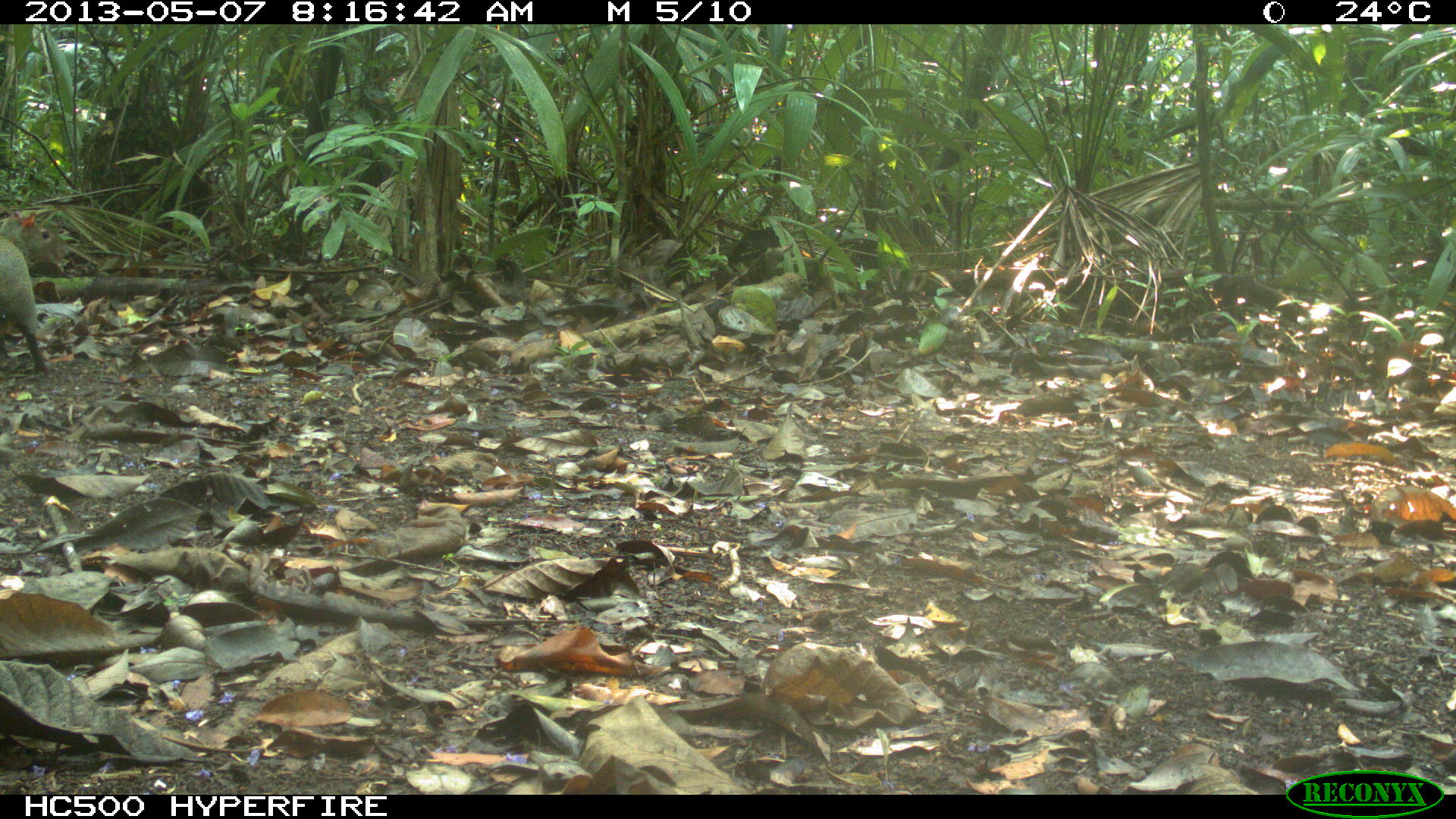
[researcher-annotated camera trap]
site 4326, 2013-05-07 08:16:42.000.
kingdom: Animalia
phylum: Chordata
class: Mammalia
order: Rodentia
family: Dasyproctidae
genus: Dasyprocta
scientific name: Dasyprocta punctata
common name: central american agouti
Dasyprocta punctata (central american agouti), count 2.